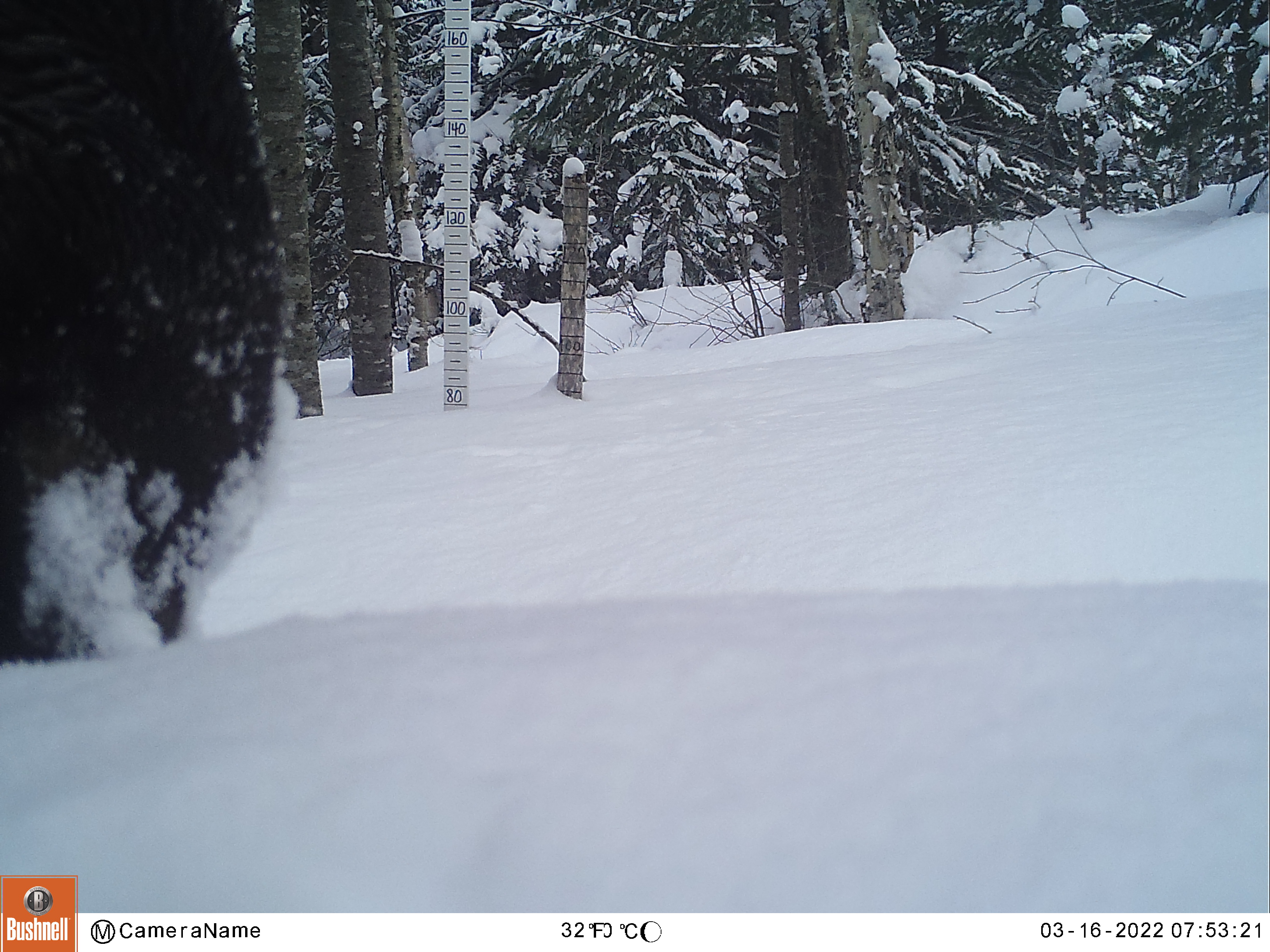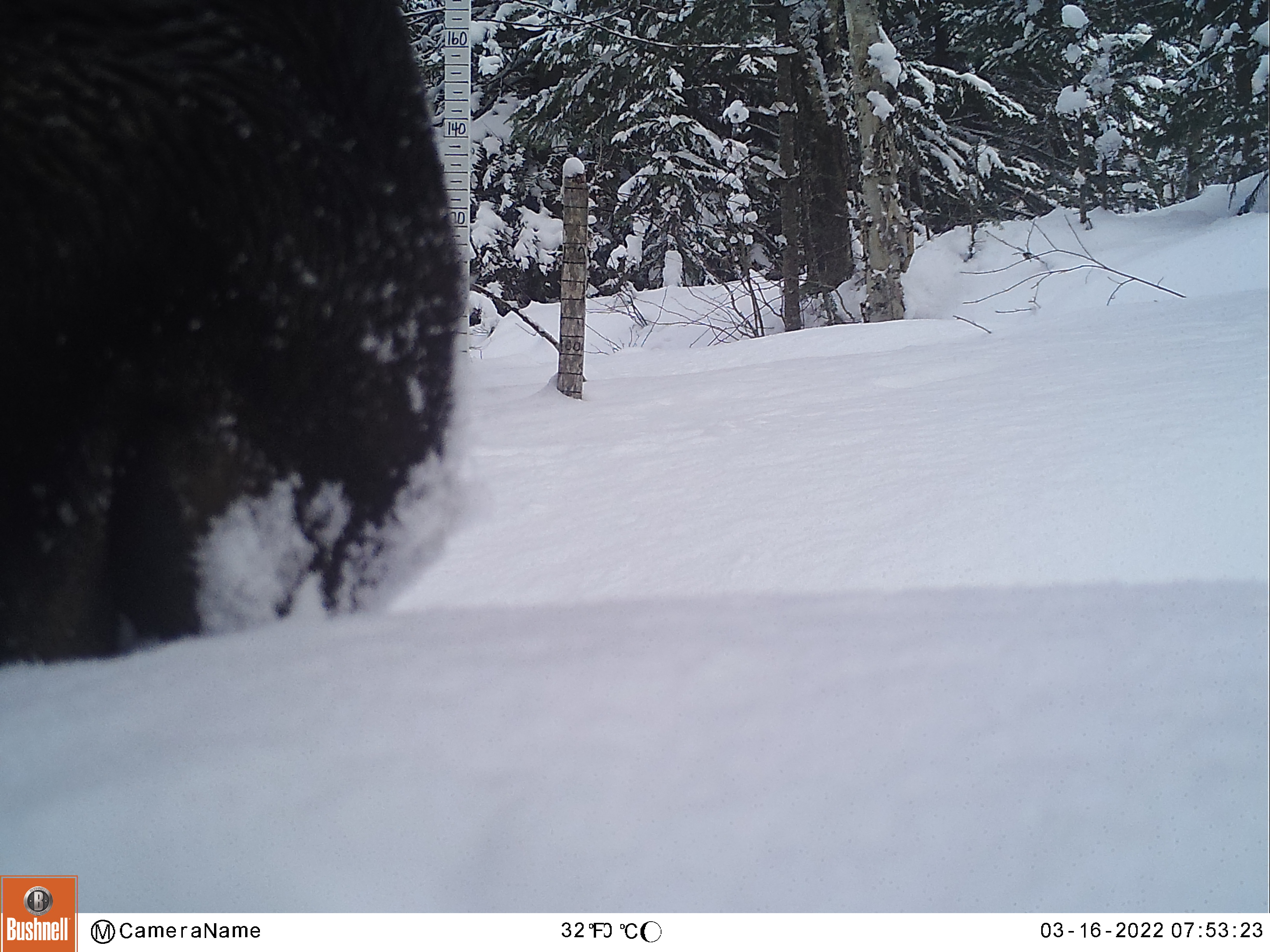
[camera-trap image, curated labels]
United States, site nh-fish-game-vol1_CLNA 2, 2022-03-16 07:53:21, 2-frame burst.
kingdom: Animalia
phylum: Chordata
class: Mammalia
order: Artiodactyla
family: Cervidae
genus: Alces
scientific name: Alces alces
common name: moose